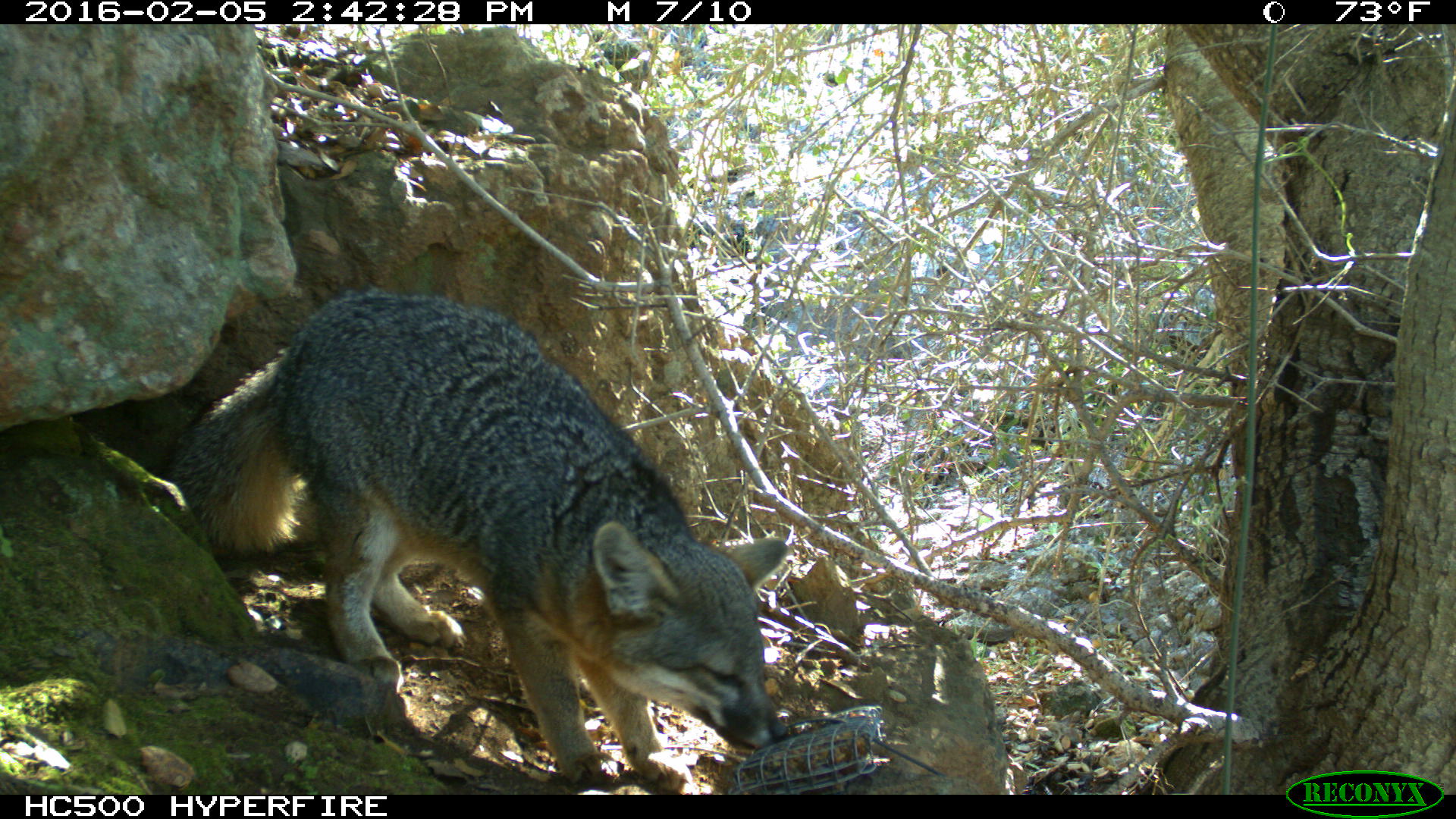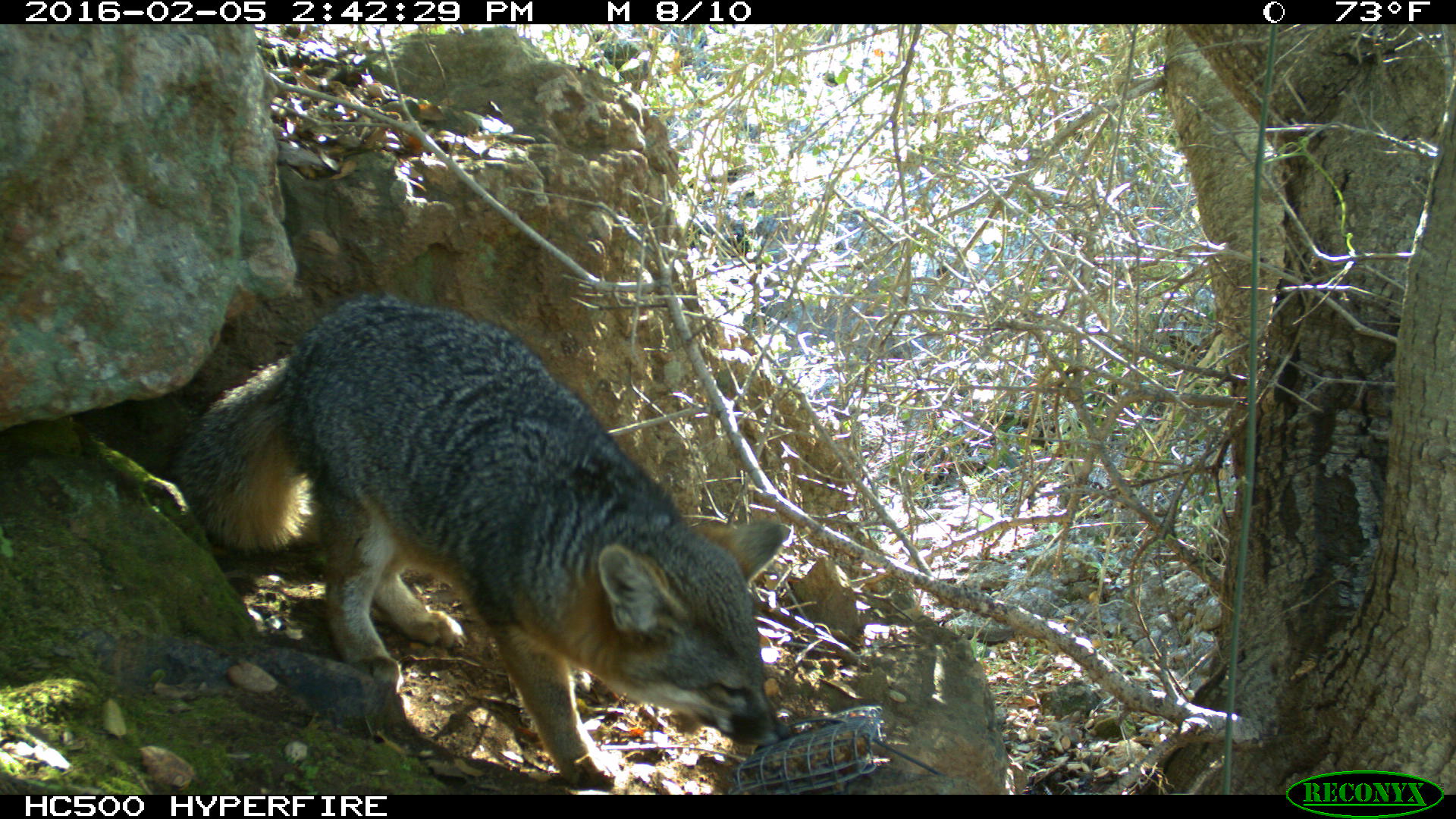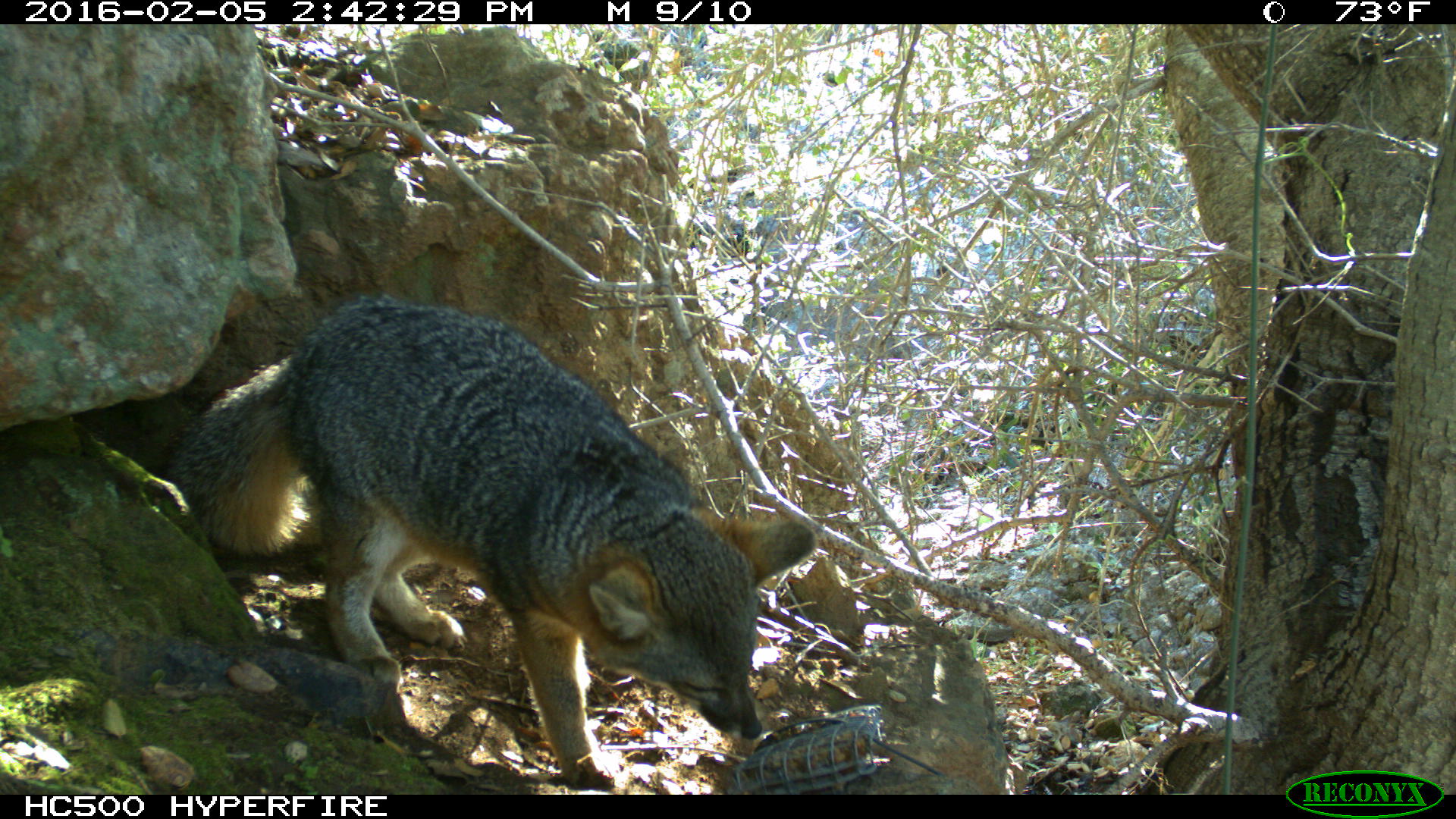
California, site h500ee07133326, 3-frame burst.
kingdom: Animalia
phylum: Chordata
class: Mammalia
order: Carnivora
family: Canidae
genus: Urocyon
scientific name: Urocyon littoralis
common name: island fox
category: fox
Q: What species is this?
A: Fox (island fox) (Urocyon littoralis).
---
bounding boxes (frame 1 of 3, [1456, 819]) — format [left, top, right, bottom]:
fox: [165, 282, 789, 787]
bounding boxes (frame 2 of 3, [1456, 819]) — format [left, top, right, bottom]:
fox: [176, 297, 790, 789]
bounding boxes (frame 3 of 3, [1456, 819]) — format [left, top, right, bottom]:
fox: [170, 297, 818, 789]